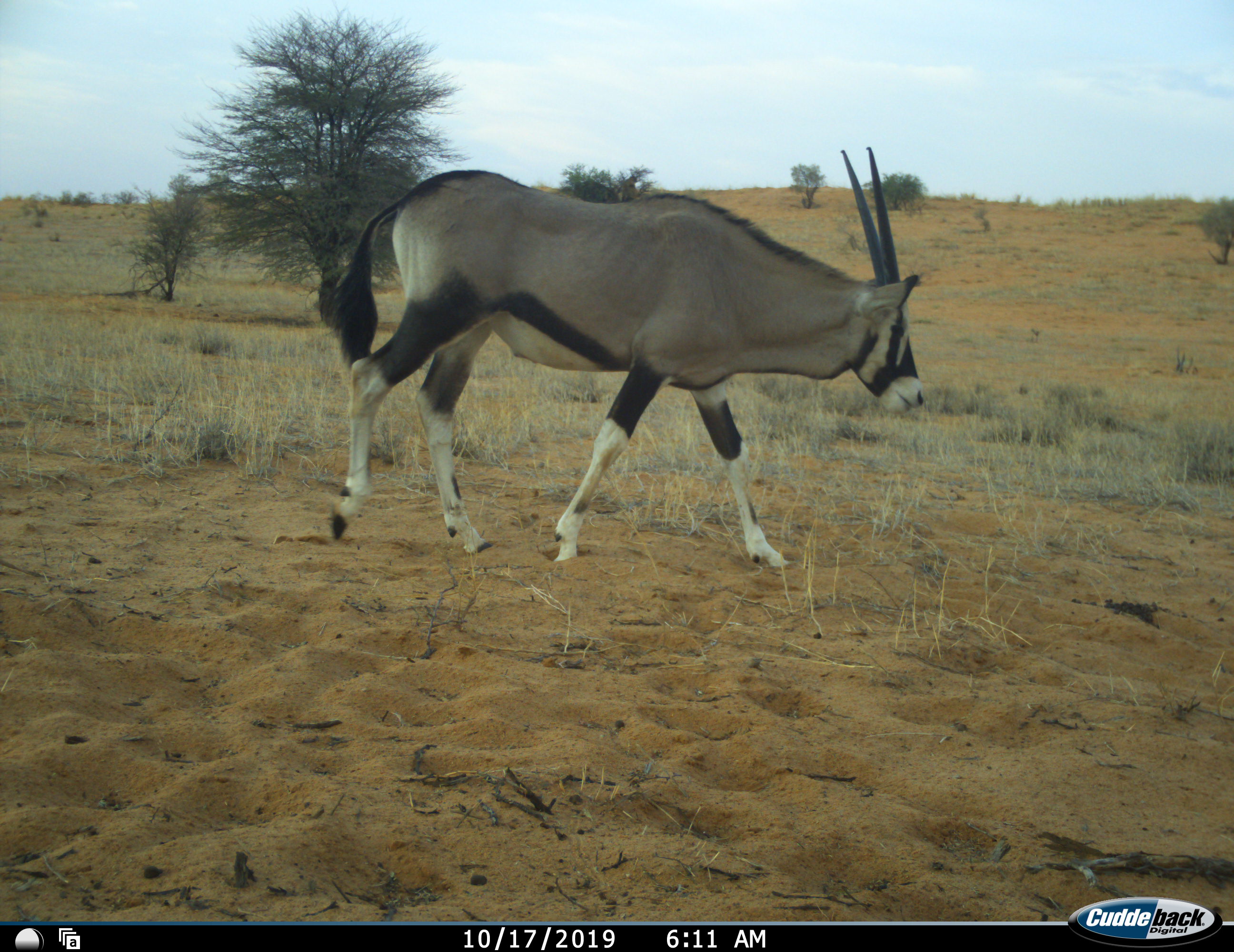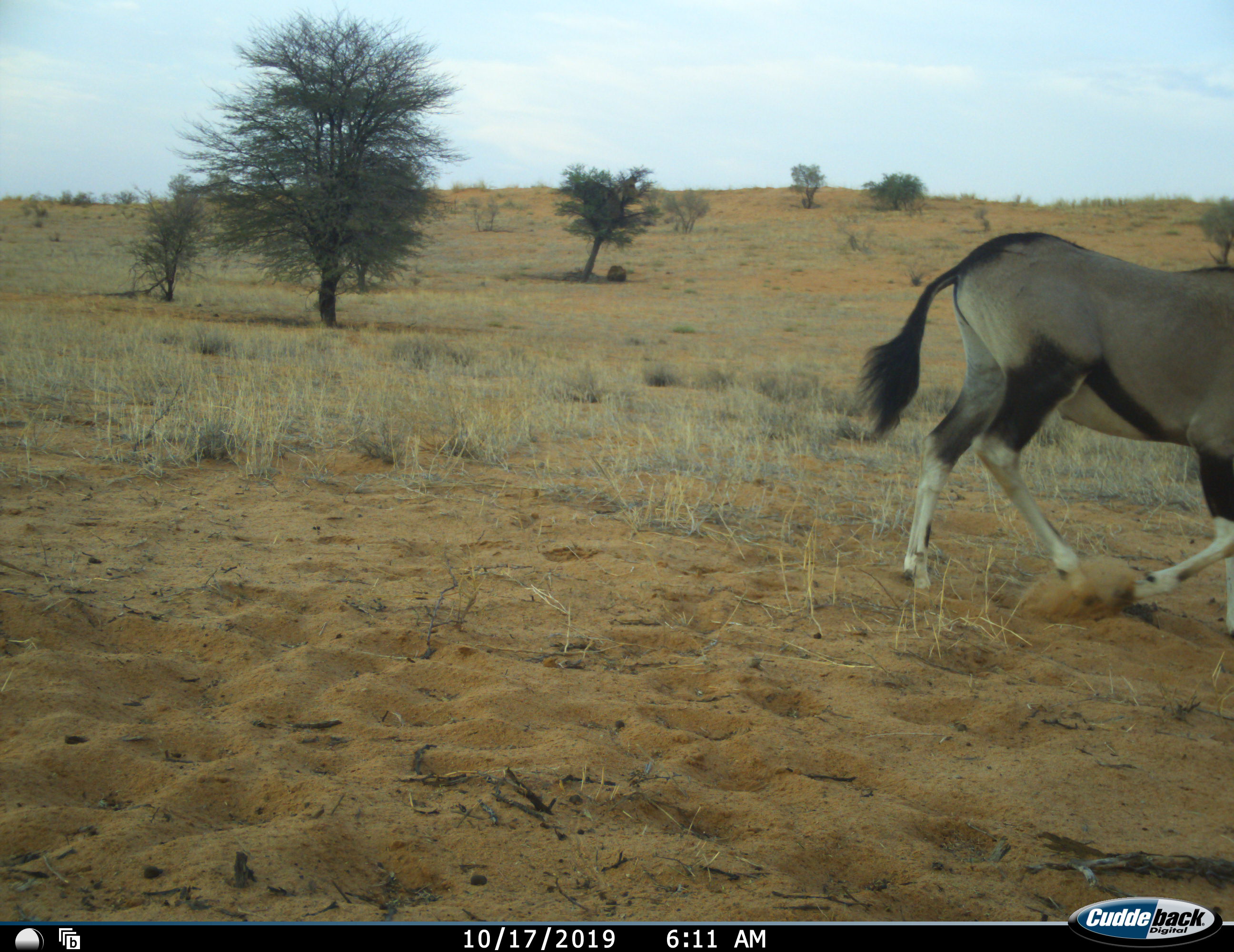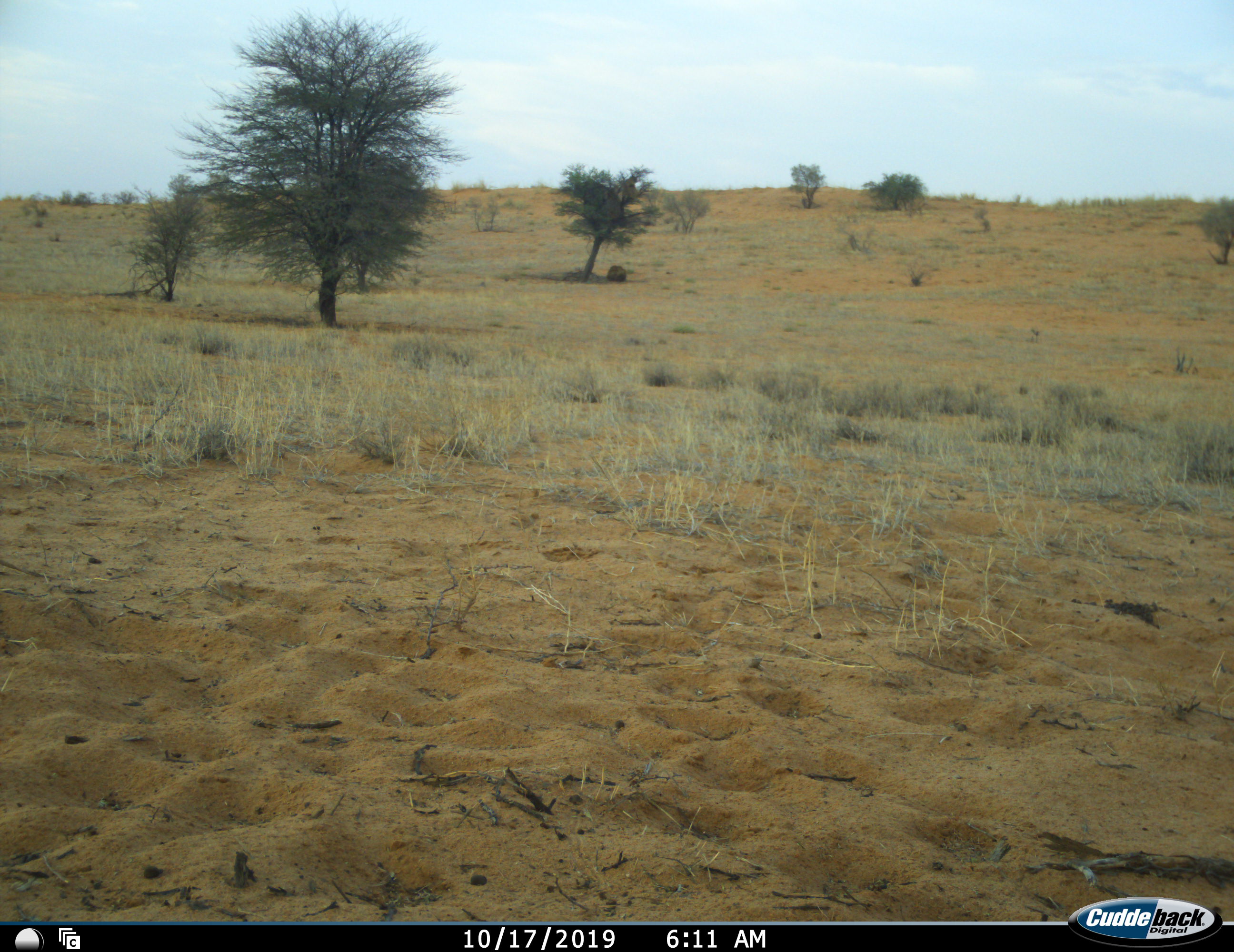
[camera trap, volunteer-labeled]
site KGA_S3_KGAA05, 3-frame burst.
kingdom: Animalia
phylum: Chordata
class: Mammalia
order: Artiodactyla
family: Bovidae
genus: Oryx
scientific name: Oryx gazella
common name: gemsbok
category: oryx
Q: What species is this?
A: Oryx (gemsbok) (Oryx gazella).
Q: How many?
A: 1.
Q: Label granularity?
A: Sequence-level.